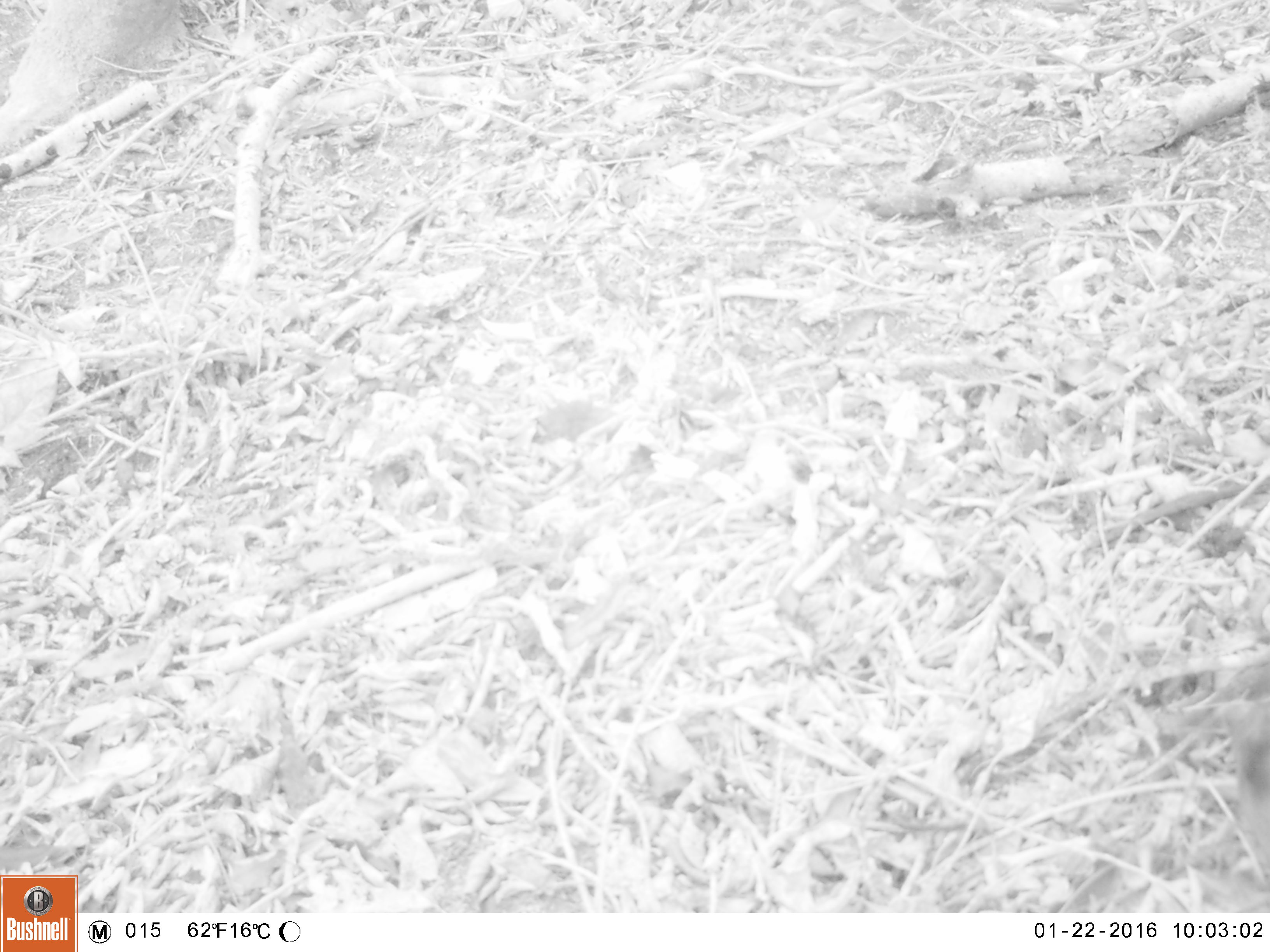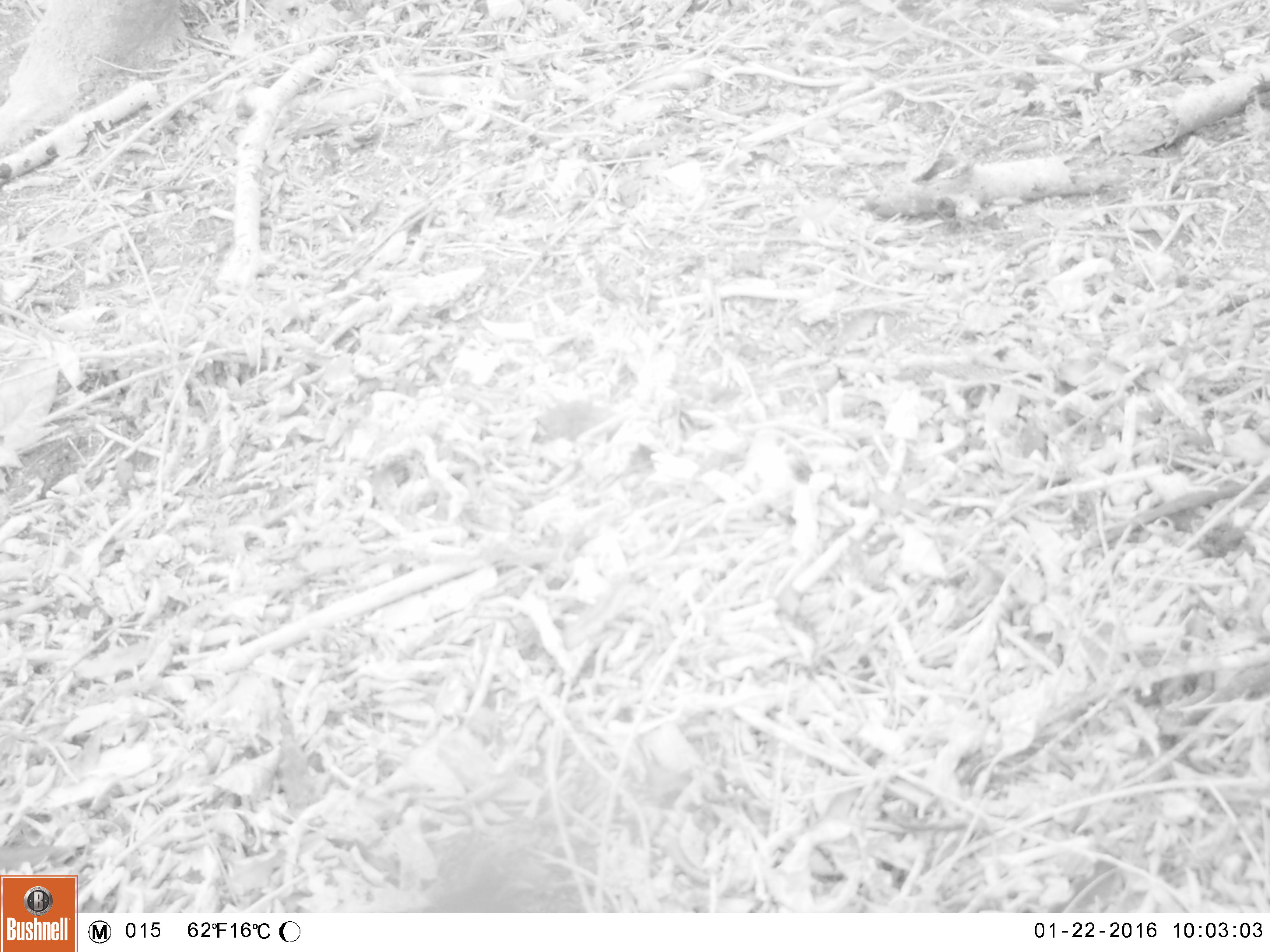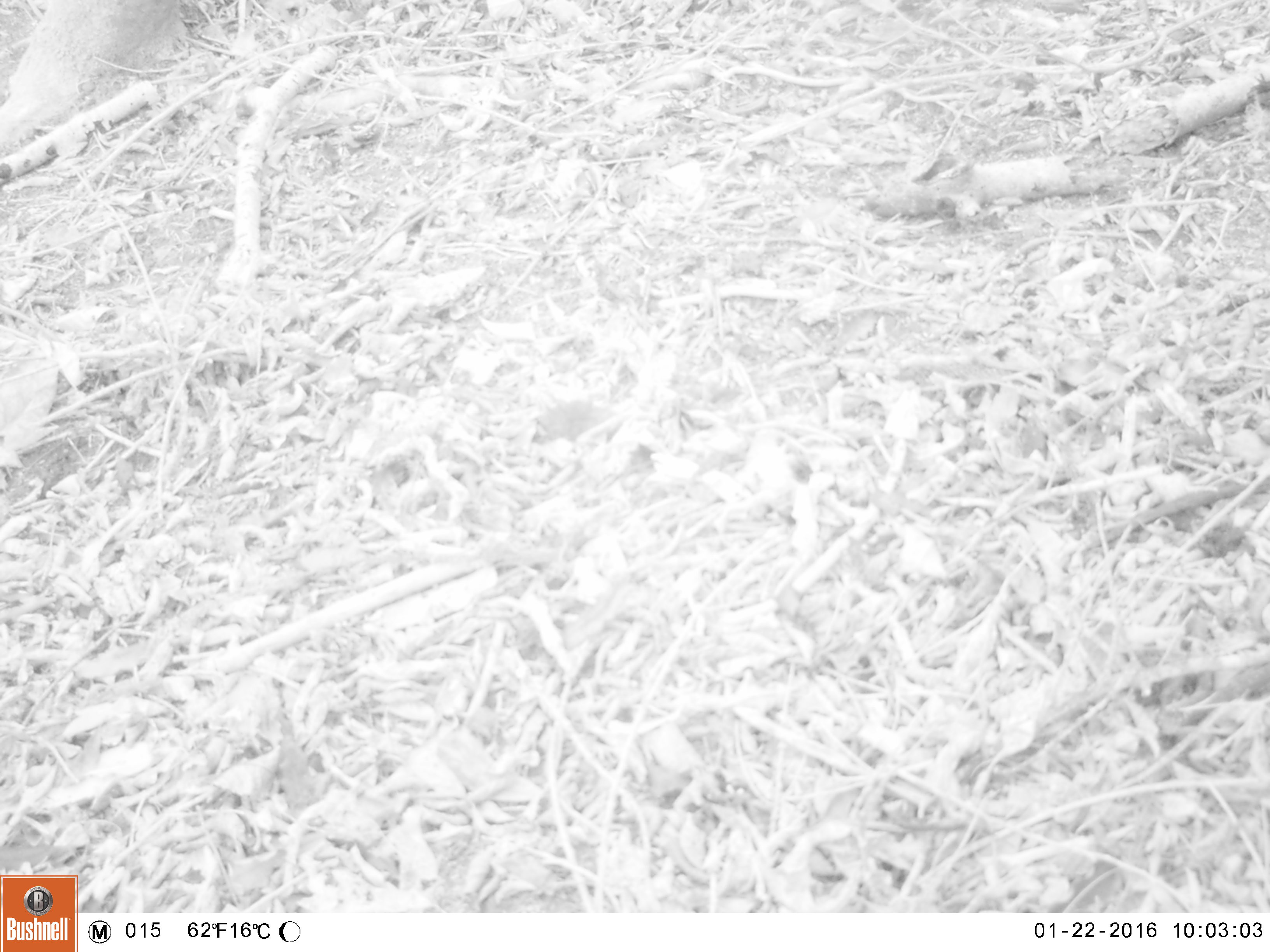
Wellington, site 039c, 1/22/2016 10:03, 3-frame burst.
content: unidentified animal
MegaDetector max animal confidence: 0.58